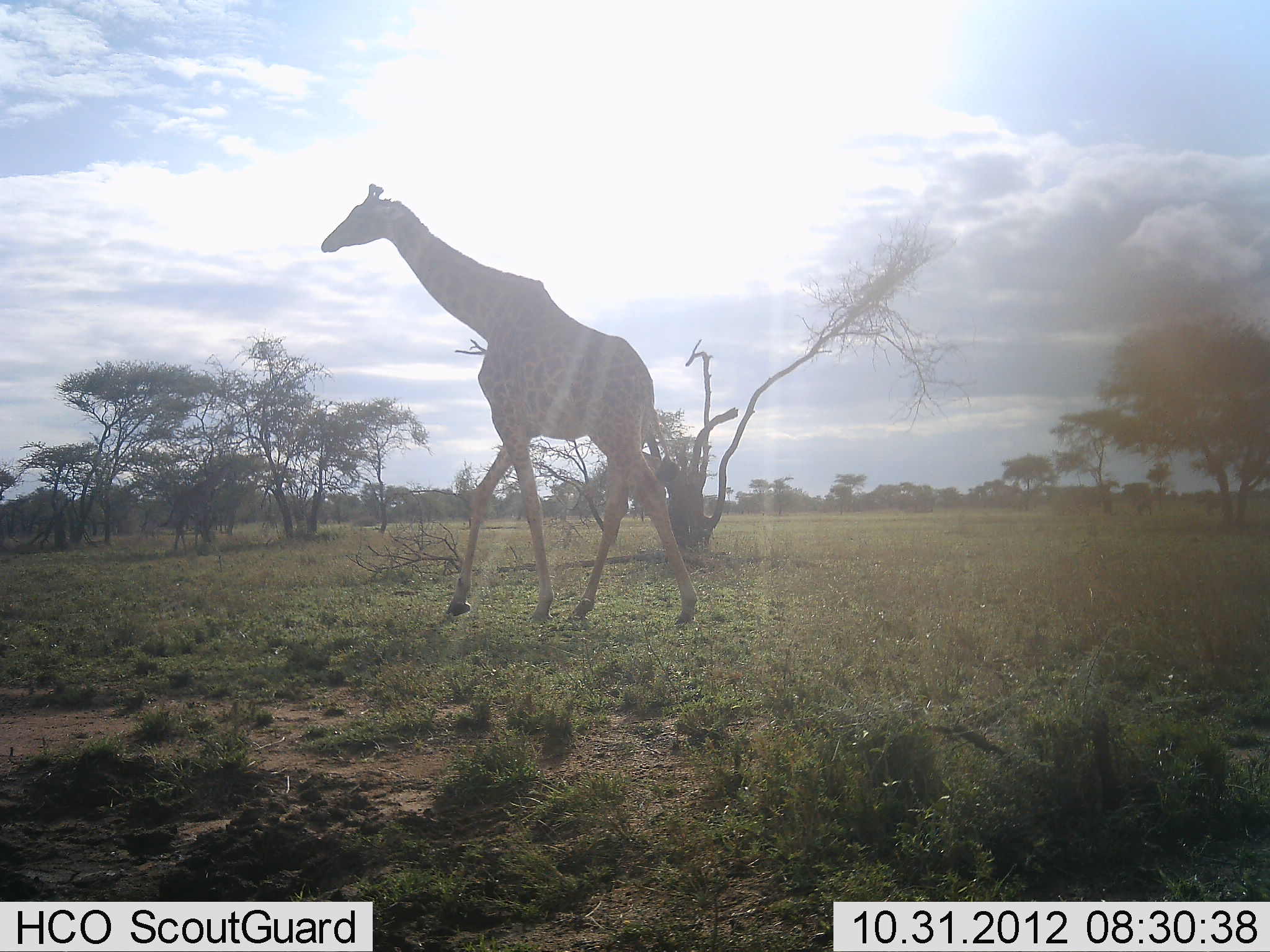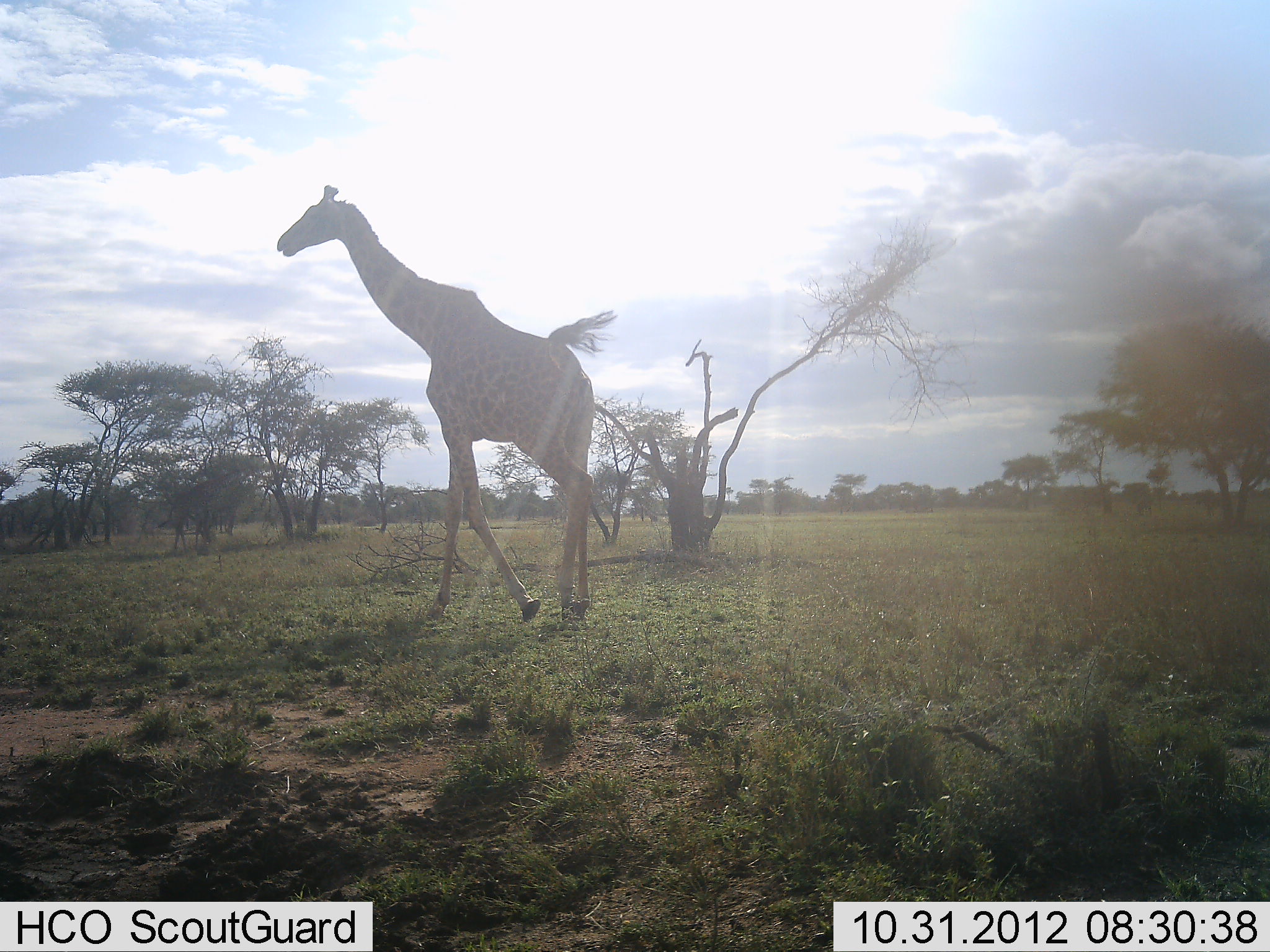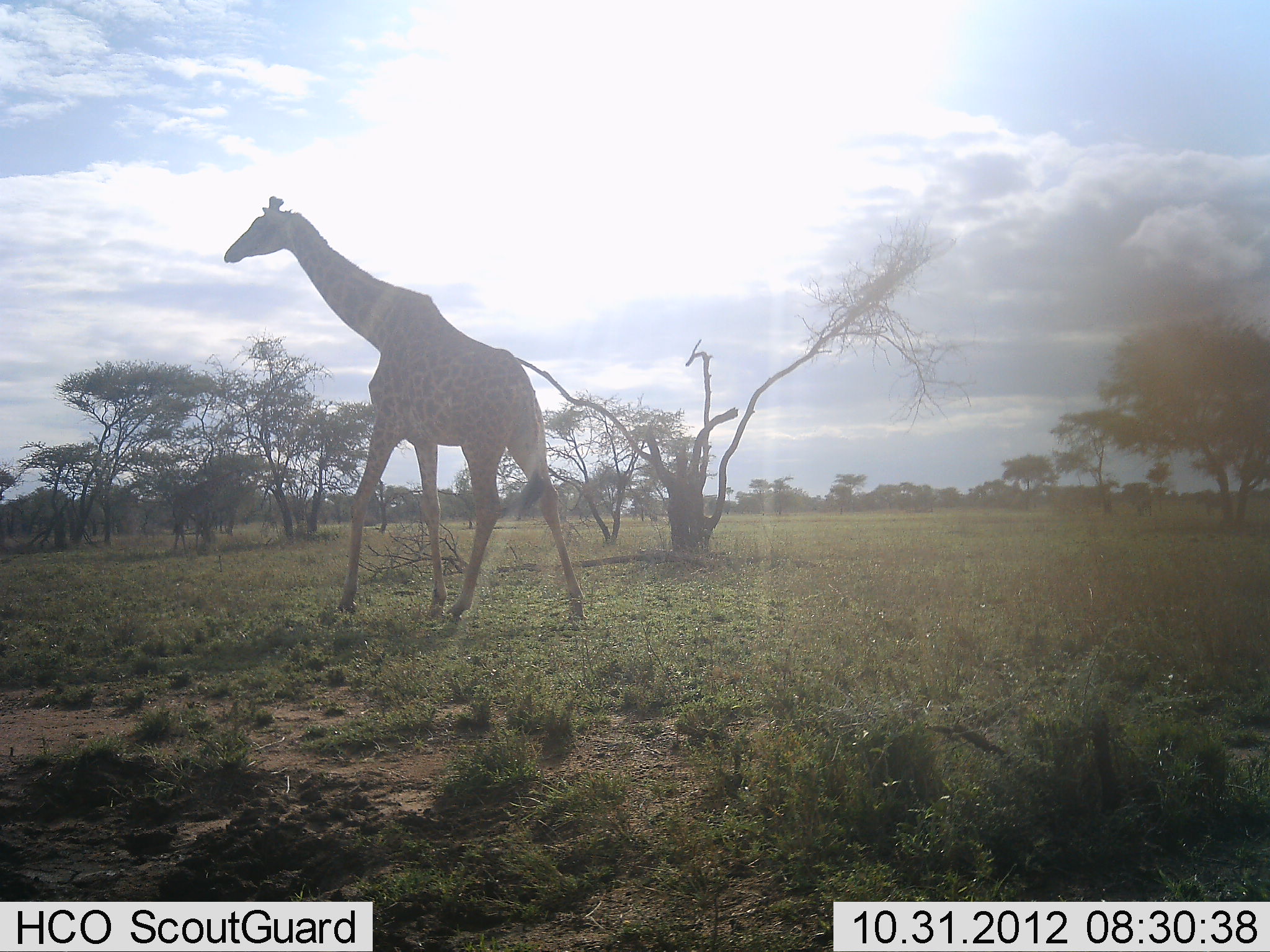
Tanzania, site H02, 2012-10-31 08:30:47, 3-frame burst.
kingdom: Animalia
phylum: Chordata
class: Mammalia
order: Artiodactyla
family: Giraffidae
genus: Giraffa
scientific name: Giraffa camelopardalis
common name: giraffe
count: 1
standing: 0%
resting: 0%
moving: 100%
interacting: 0%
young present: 0%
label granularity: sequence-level